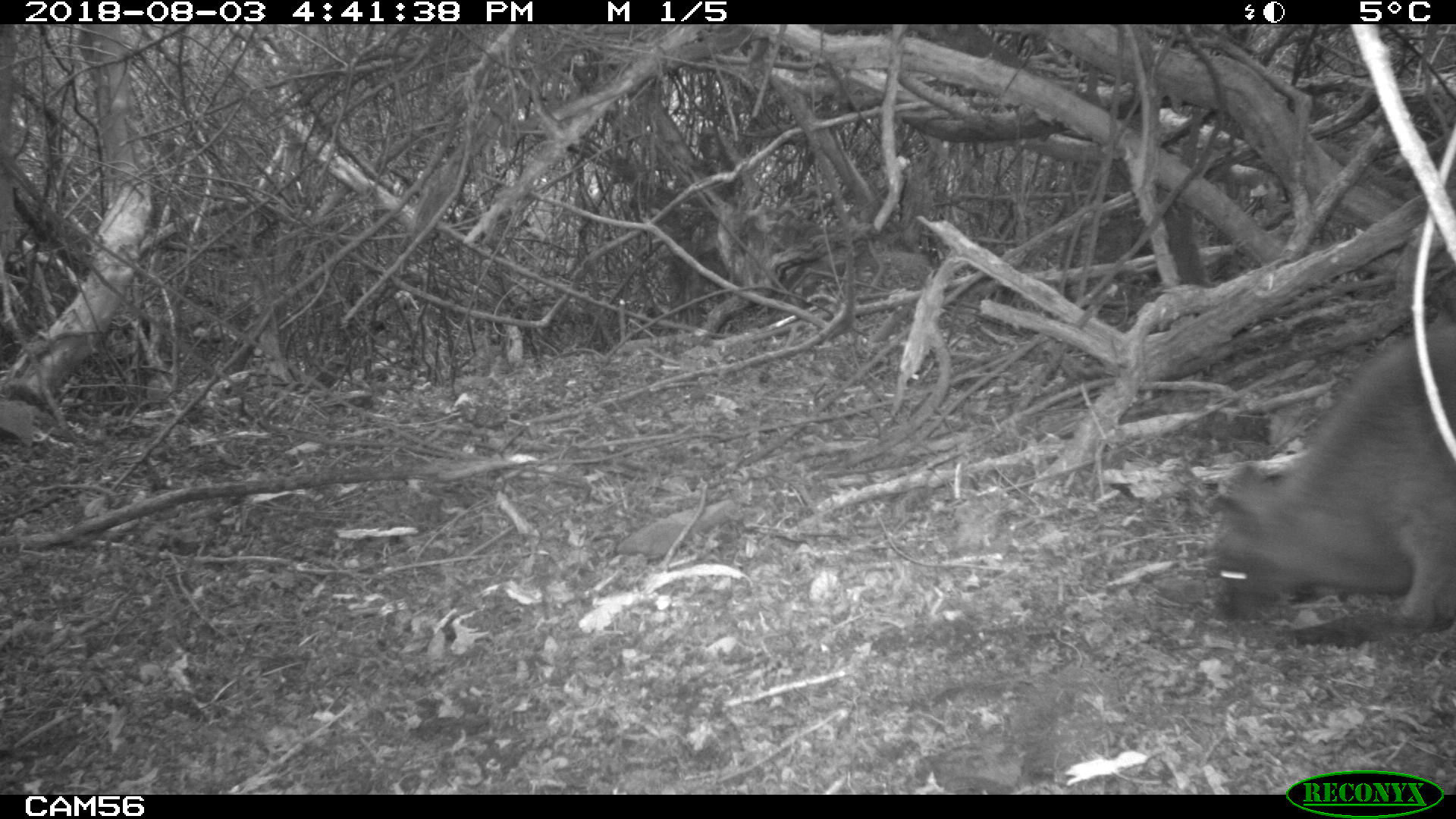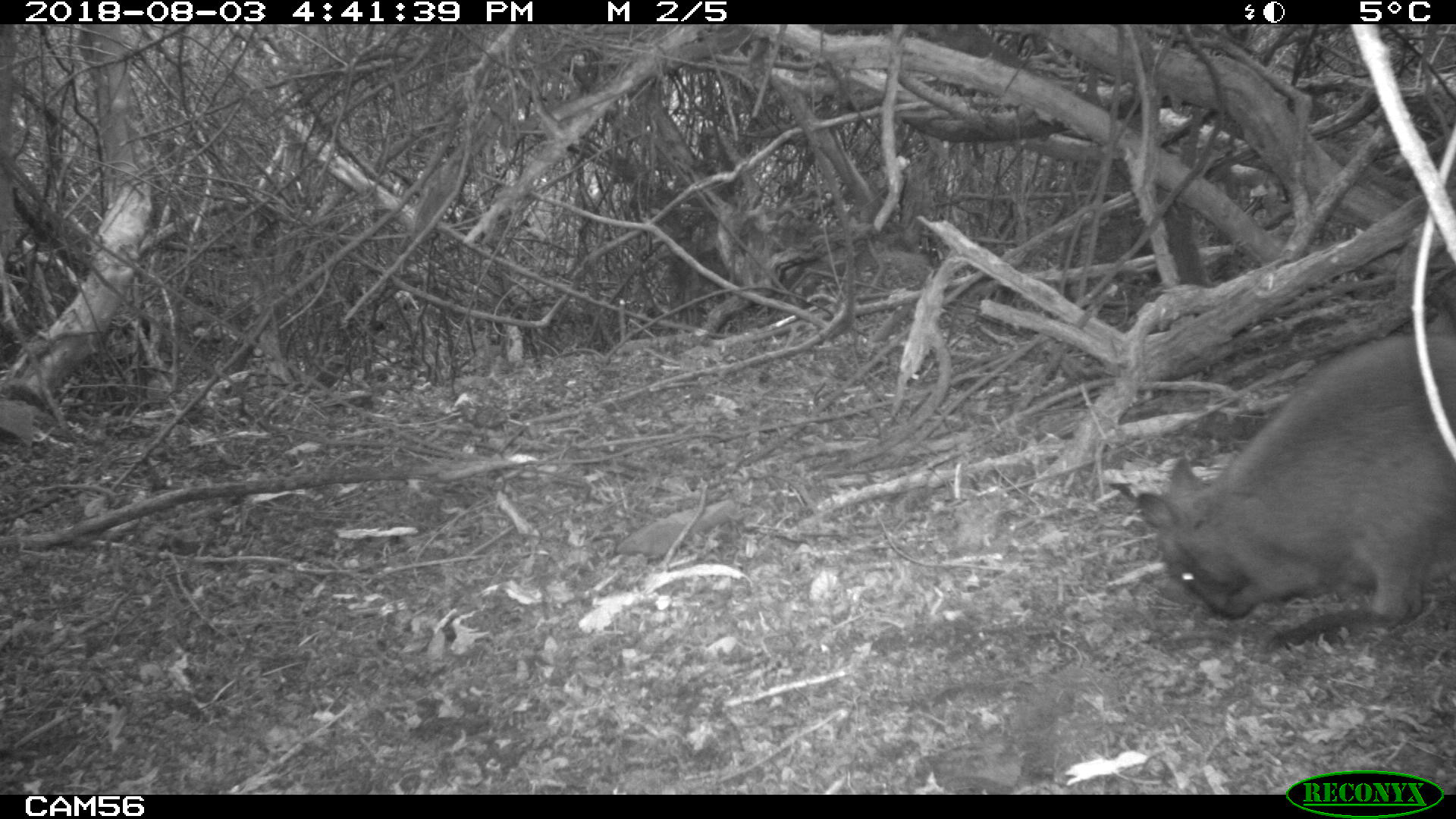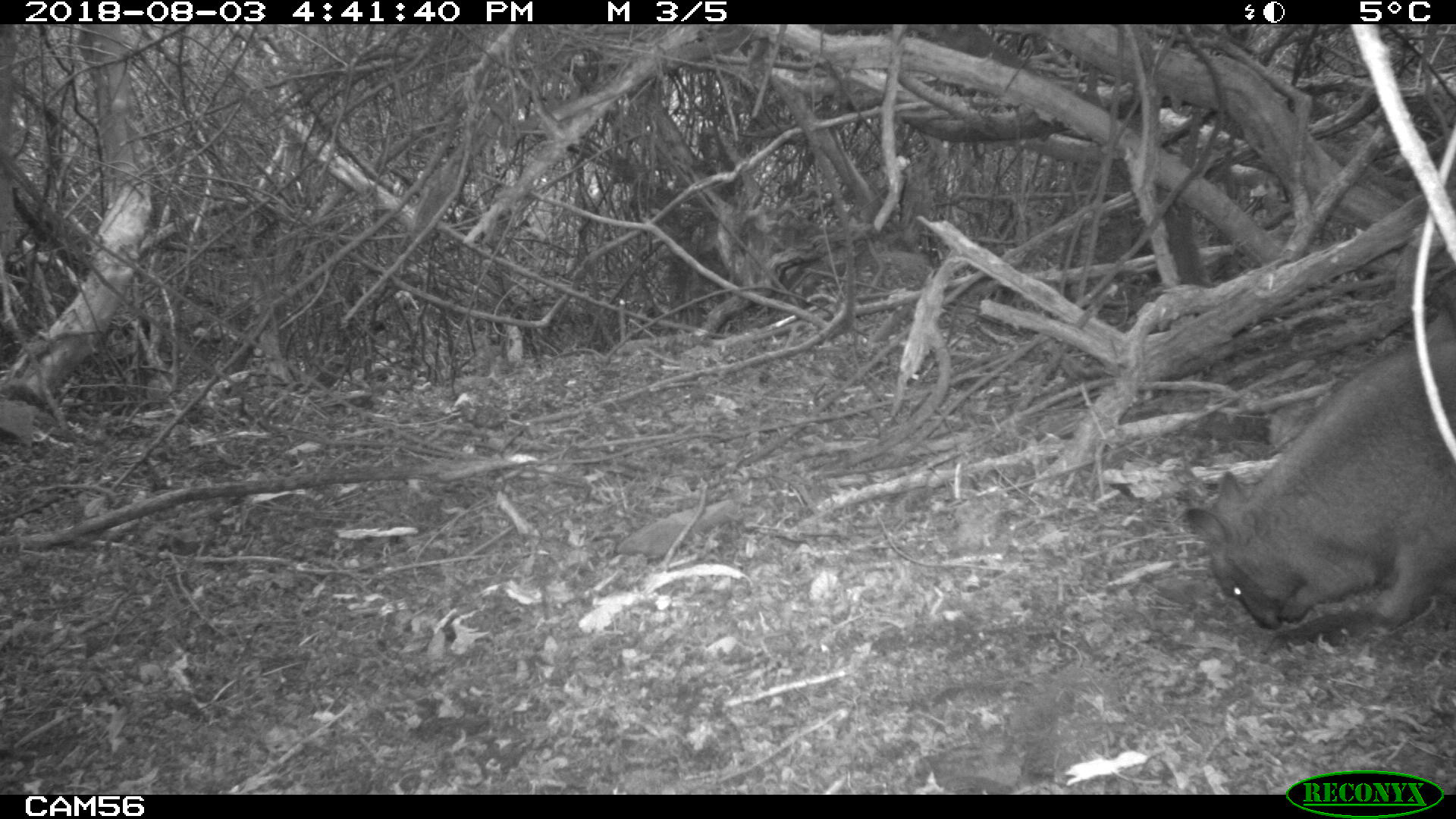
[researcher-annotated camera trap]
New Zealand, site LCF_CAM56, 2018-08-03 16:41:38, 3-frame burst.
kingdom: Animalia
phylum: Chordata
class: Mammalia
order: Diprotodontia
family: Macropodidae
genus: Notamacropus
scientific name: Notamacropus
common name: wallaby